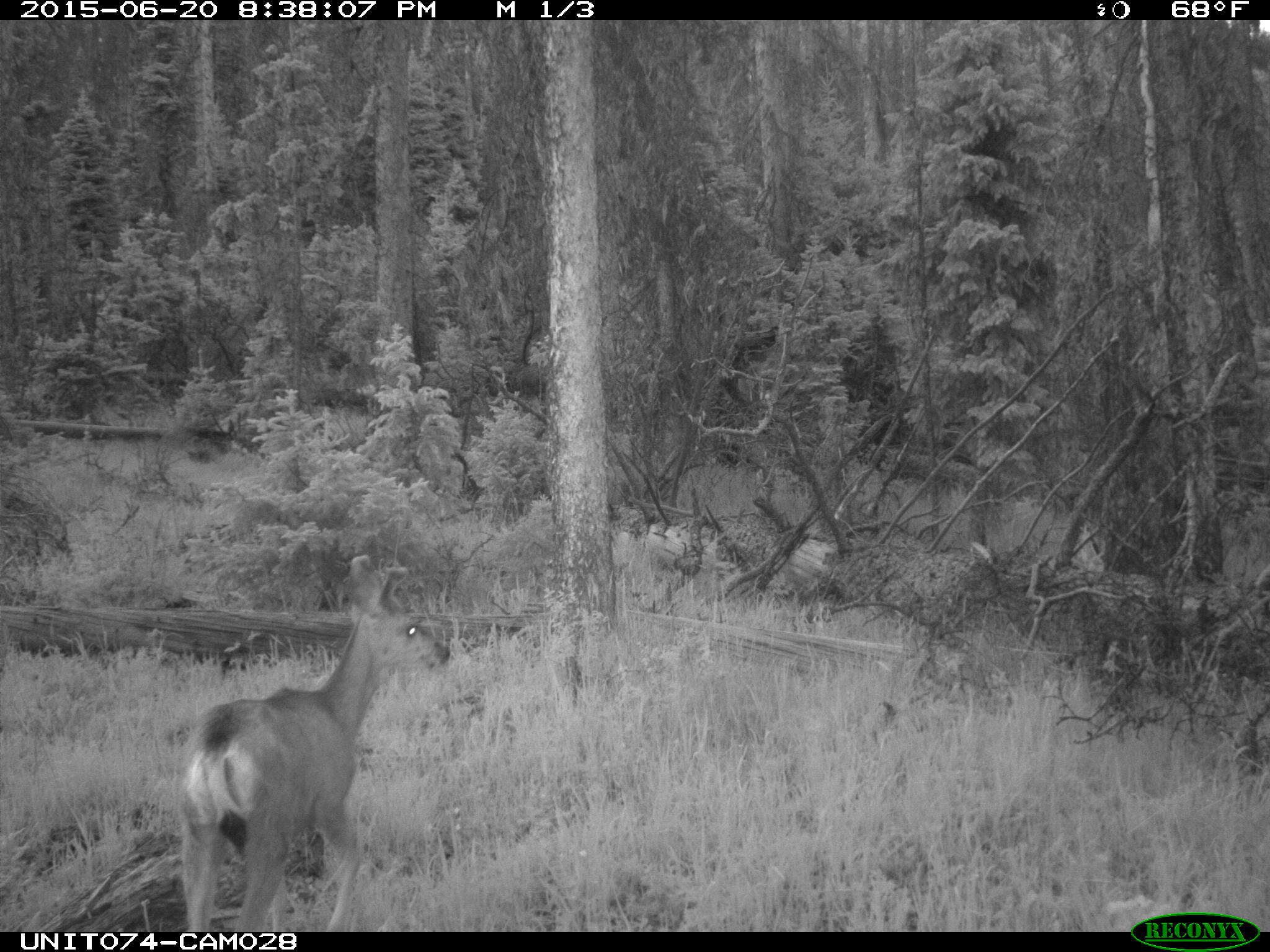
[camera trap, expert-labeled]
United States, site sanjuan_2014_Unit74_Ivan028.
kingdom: Animalia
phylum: Chordata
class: Mammalia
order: Artiodactyla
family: Cervidae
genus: Odocoileus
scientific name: Odocoileus hemionus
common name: mule deer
Odocoileus hemionus (mule deer).